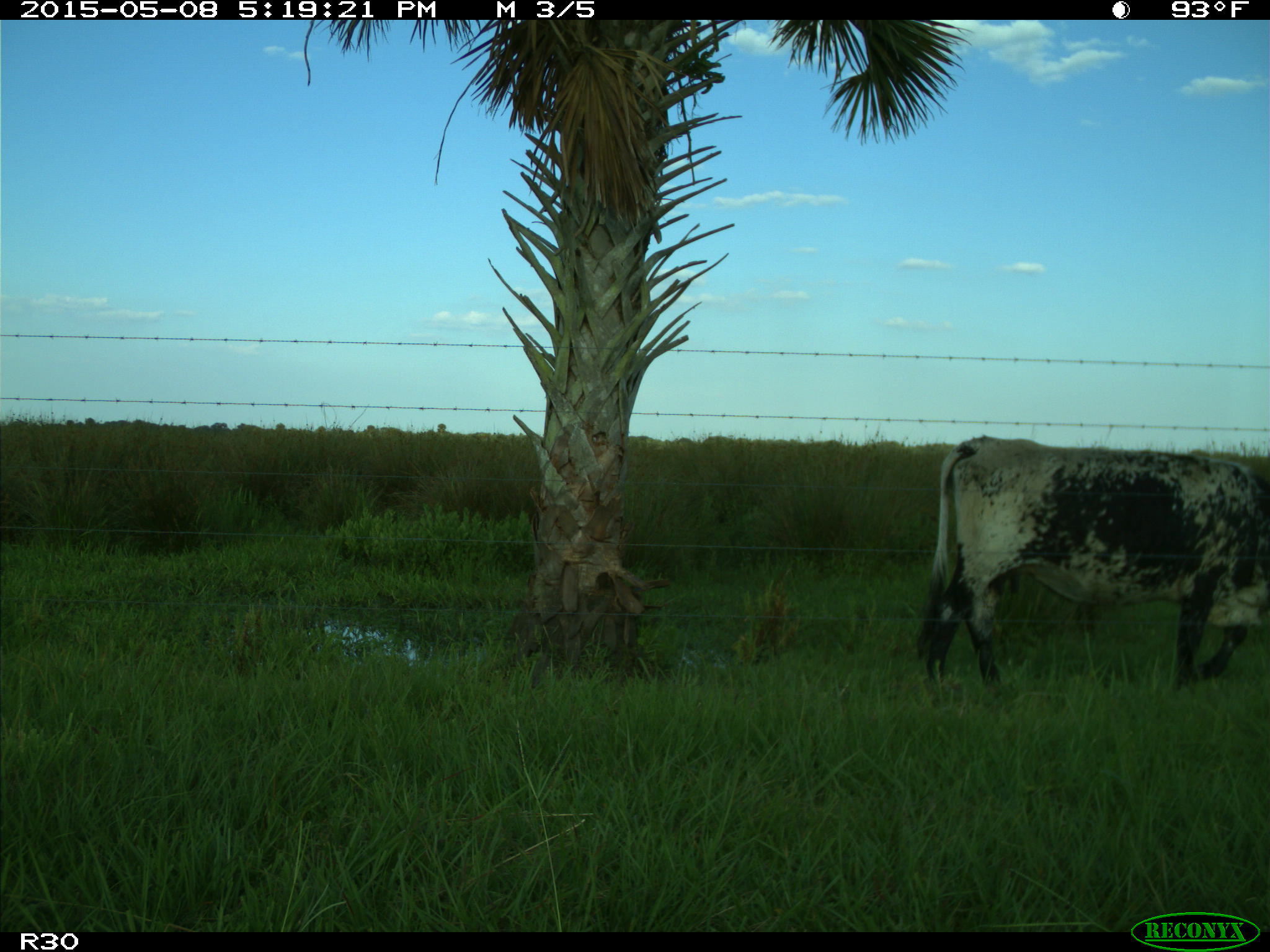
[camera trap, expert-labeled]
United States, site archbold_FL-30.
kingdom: Animalia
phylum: Chordata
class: Mammalia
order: Artiodactyla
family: Bovidae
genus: Bos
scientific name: Bos taurus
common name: domestic cow